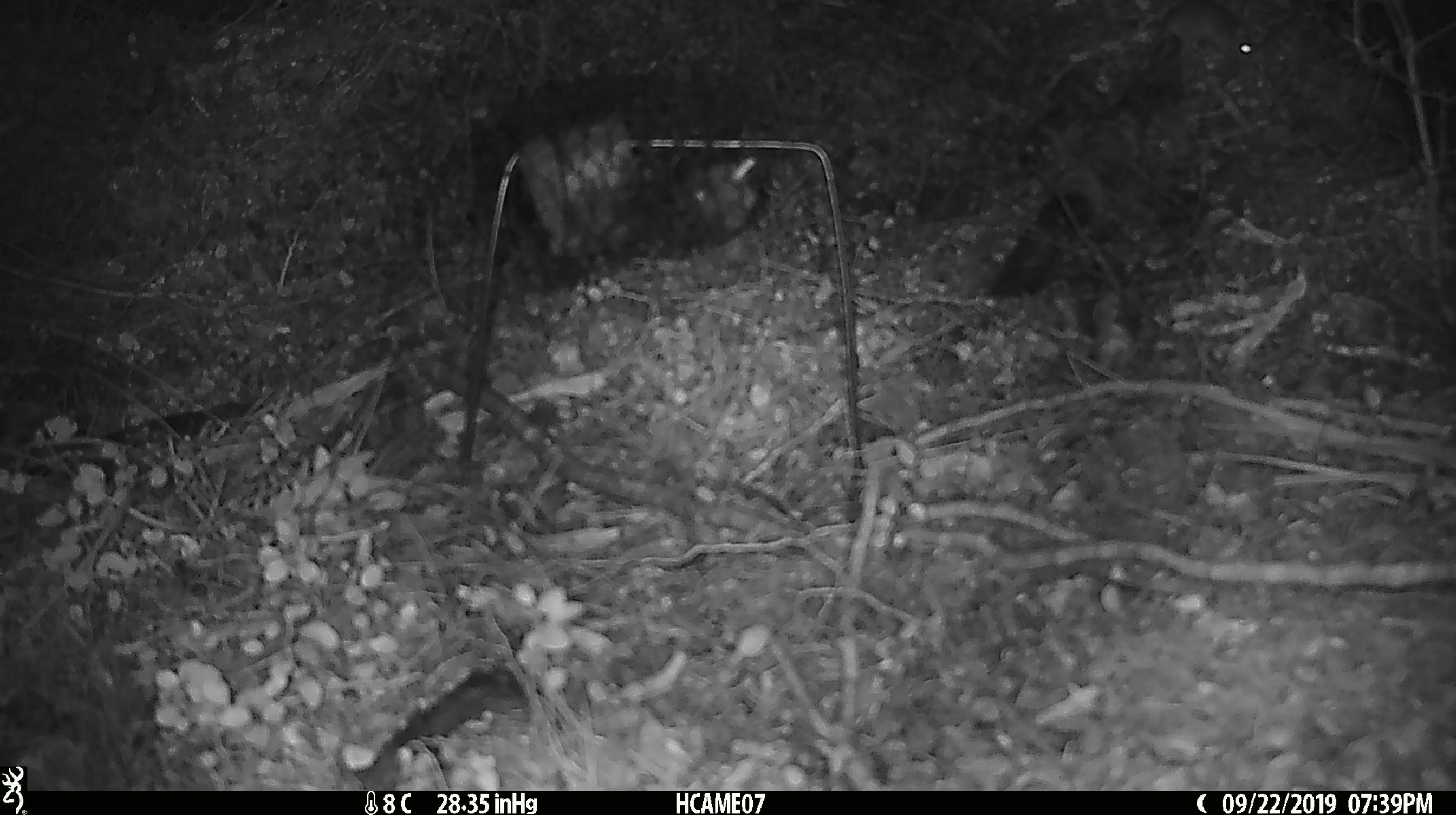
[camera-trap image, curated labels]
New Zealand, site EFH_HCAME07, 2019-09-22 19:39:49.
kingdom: Animalia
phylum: Chordata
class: Mammalia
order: Rodentia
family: Muridae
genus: Mus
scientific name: Mus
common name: mouse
Mouse (Mus).